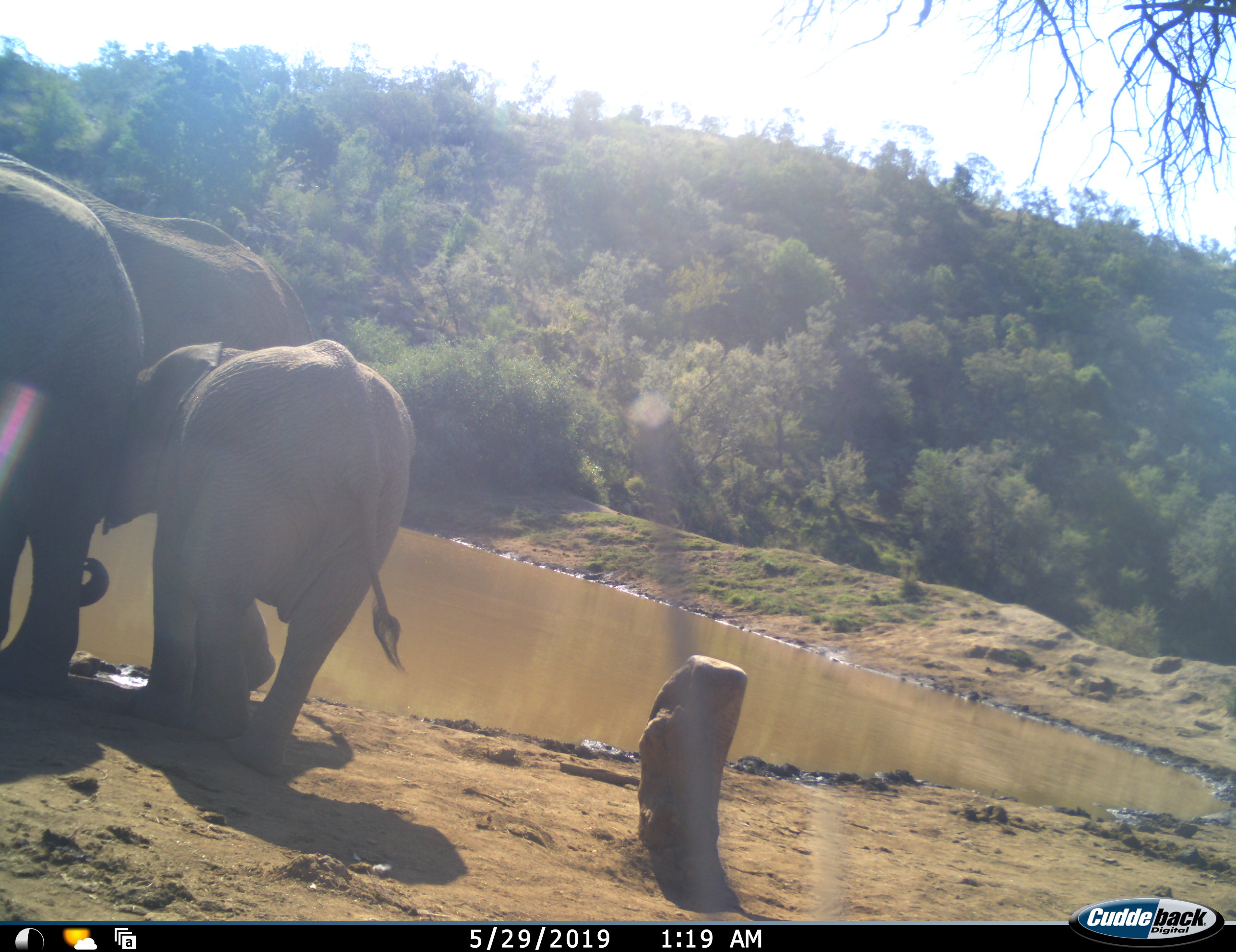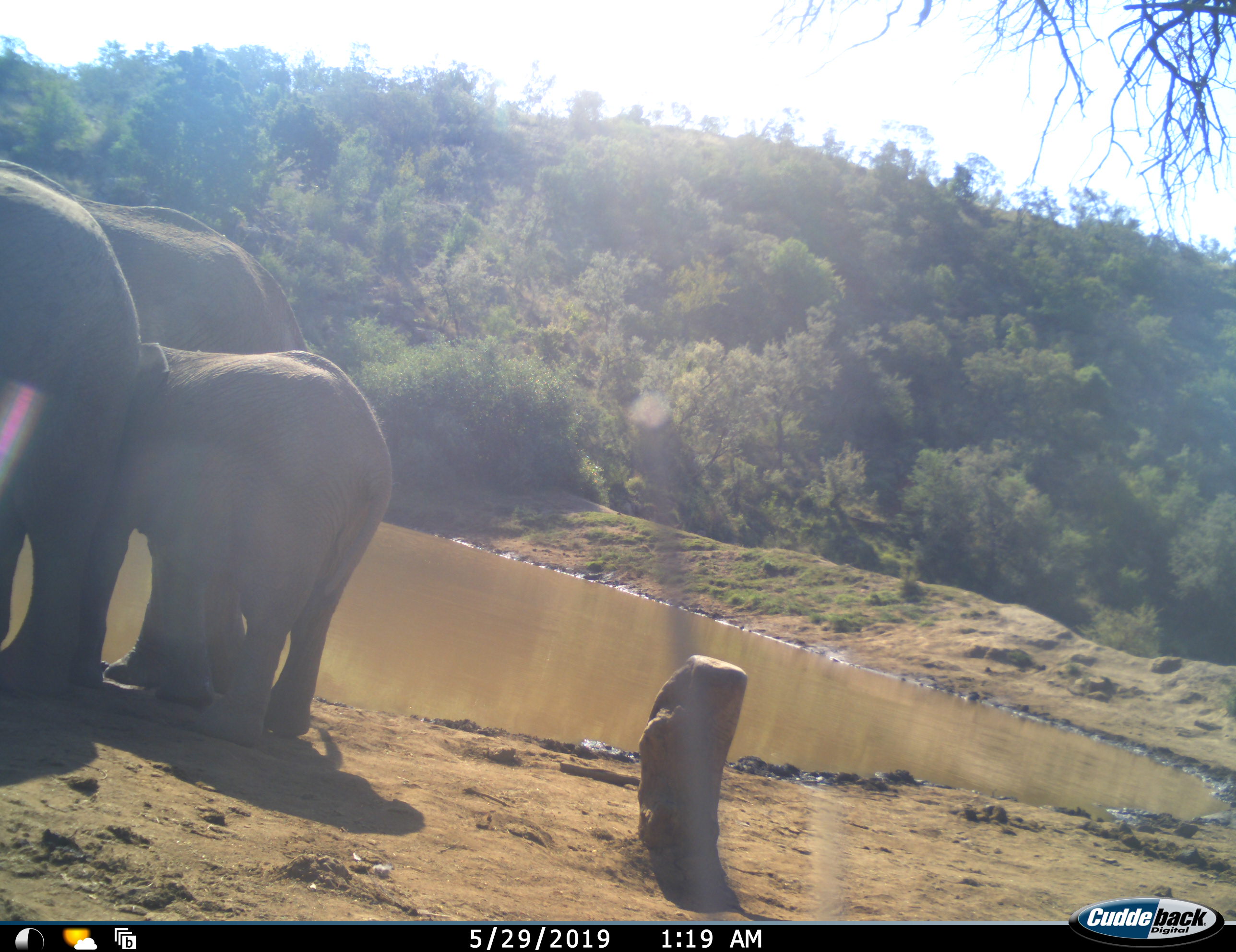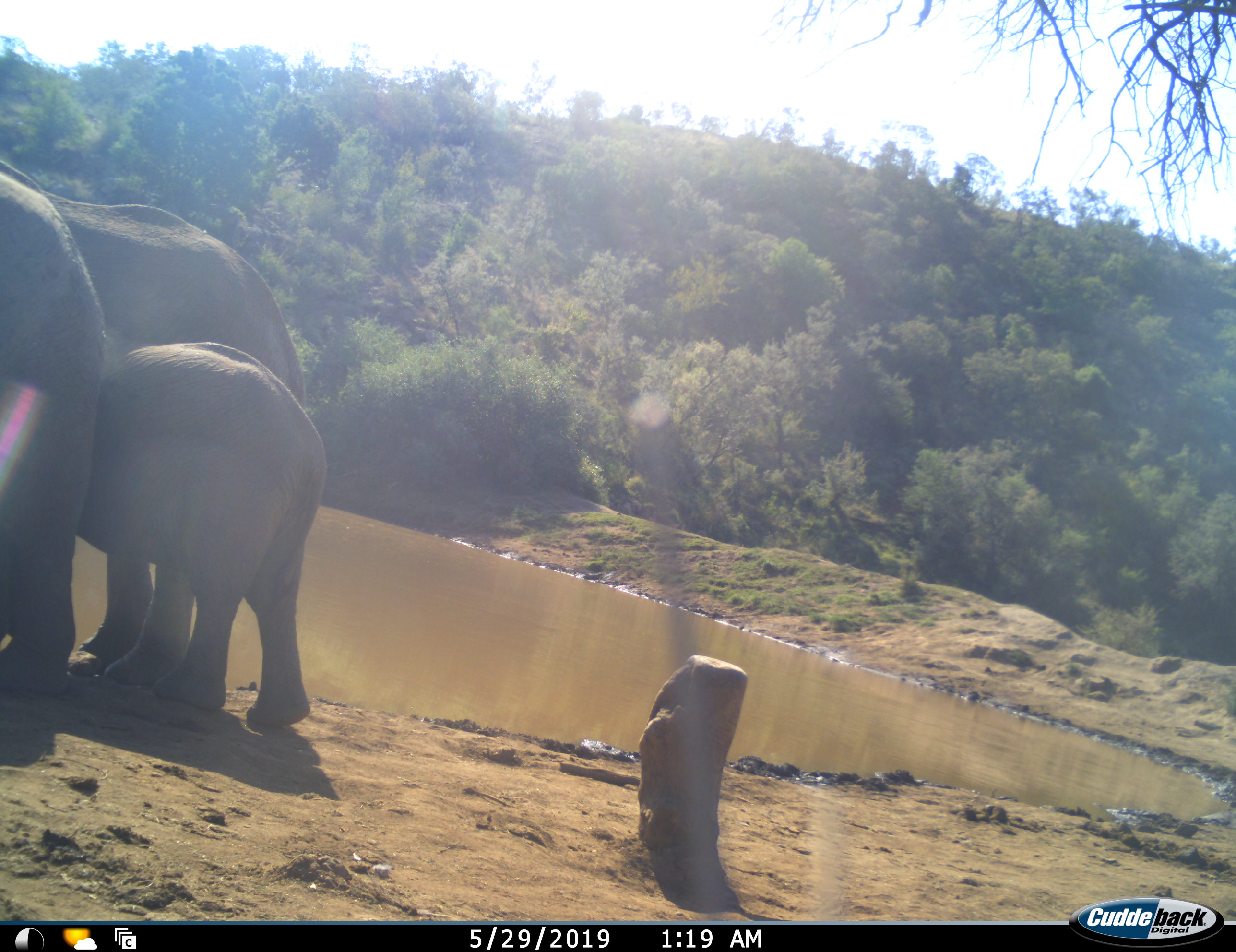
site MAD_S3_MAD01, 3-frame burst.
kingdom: Animalia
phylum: Chordata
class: Mammalia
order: Proboscidea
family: Elephantidae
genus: Loxodonta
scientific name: Loxodonta africana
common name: african bush elephant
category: elephant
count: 3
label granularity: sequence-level